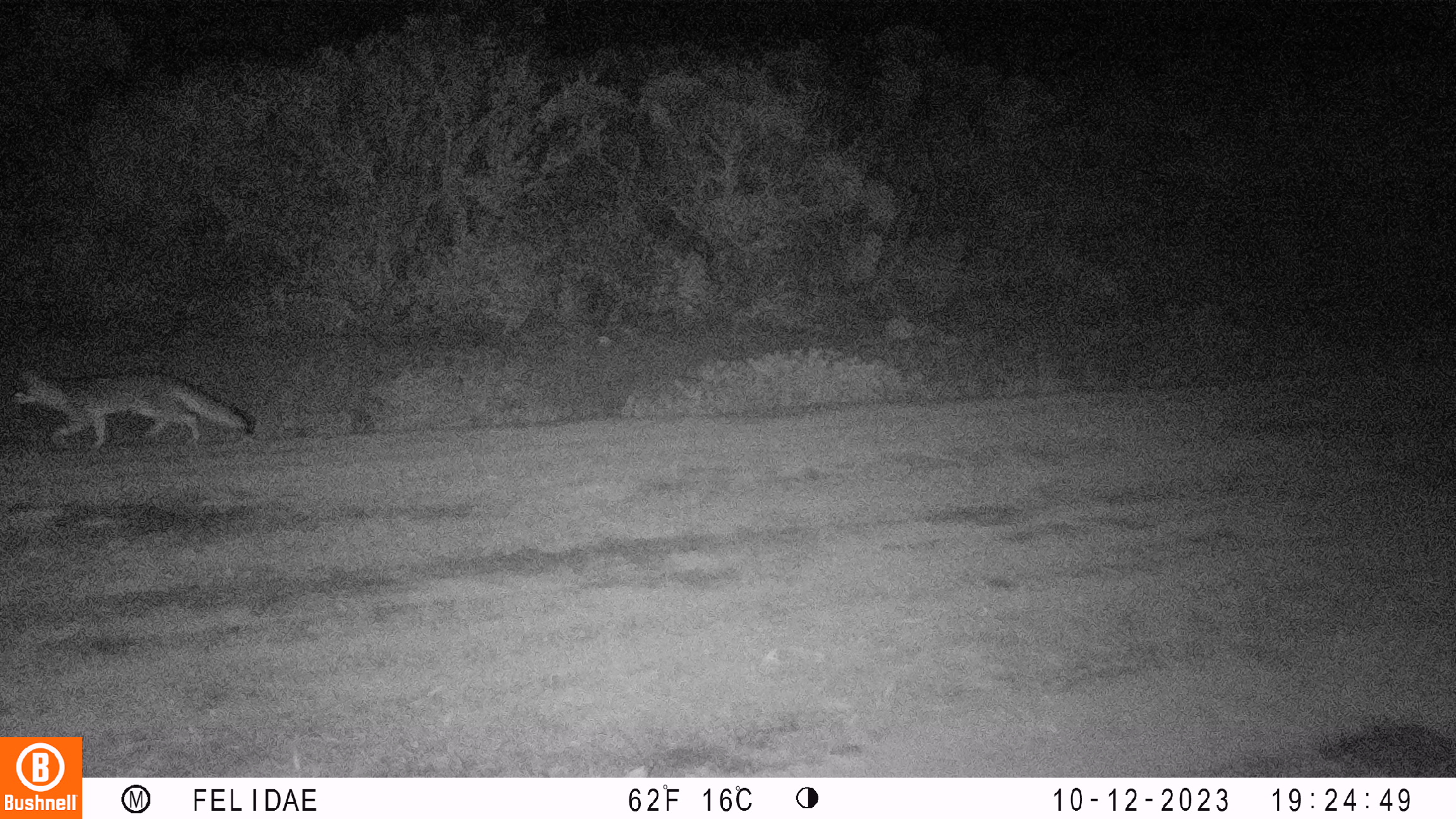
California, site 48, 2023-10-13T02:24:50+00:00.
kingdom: Animalia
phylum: Chordata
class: Mammalia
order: Carnivora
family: Canidae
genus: Urocyon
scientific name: Urocyon cinereoargenteus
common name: gray fox